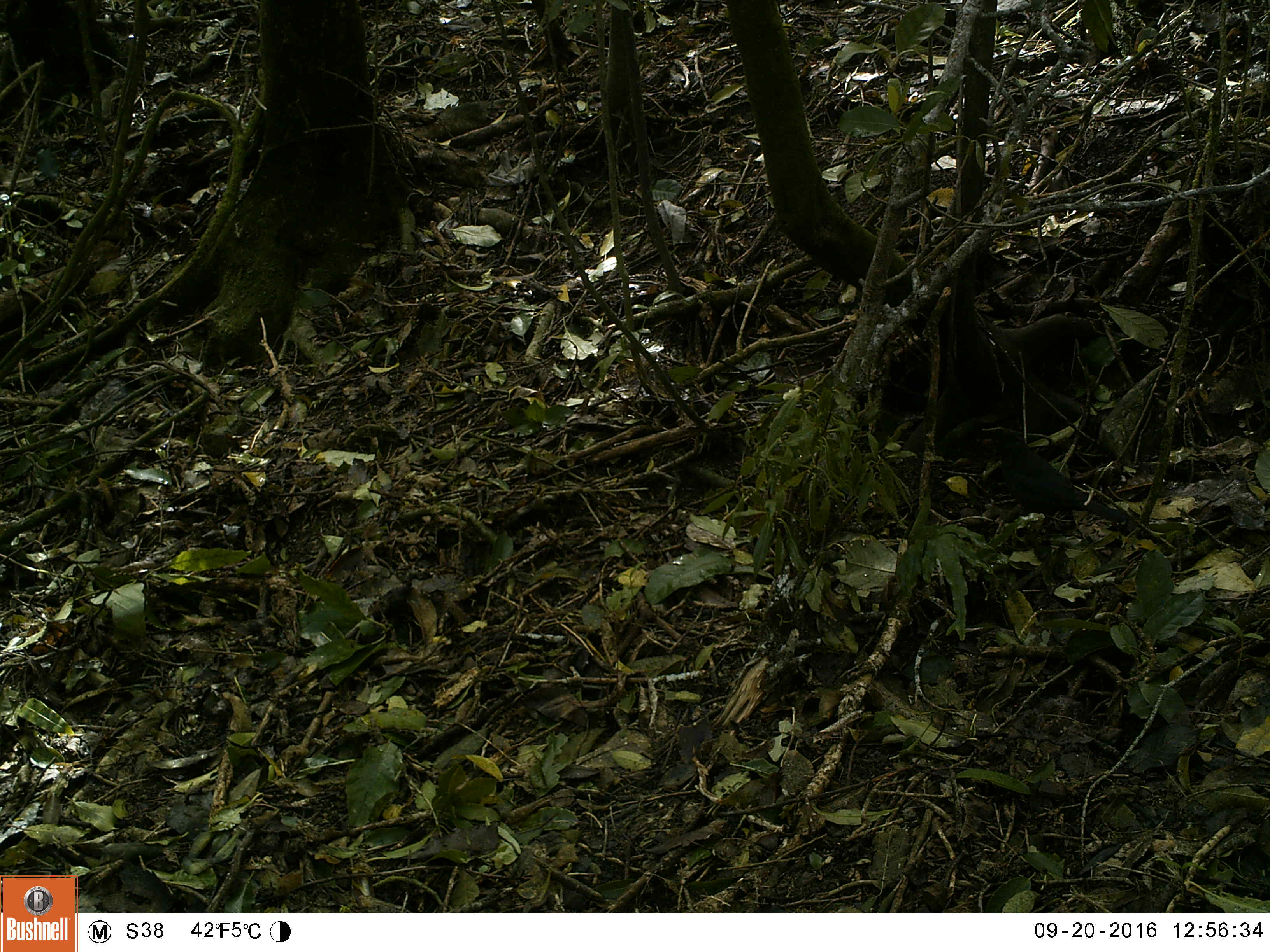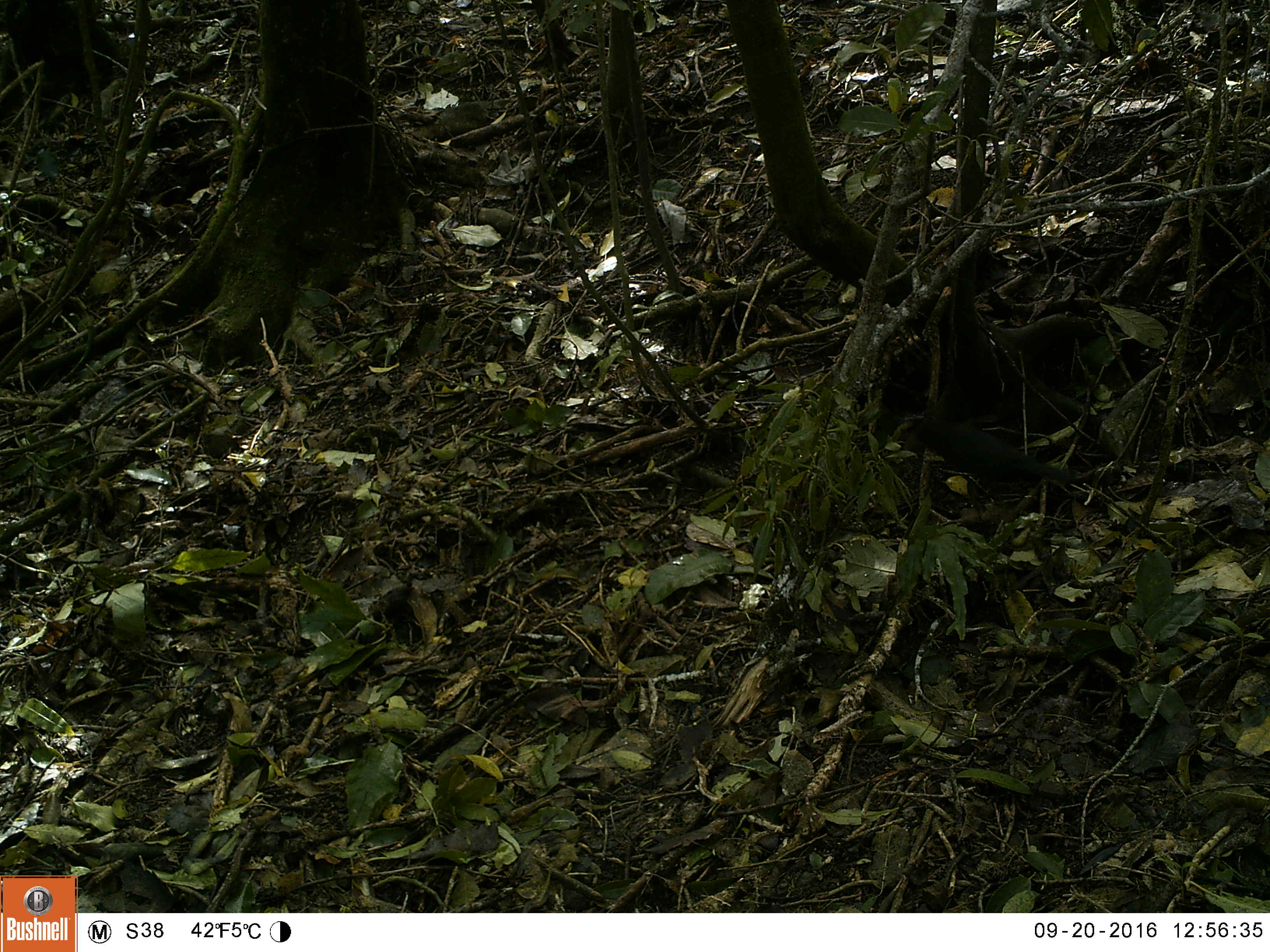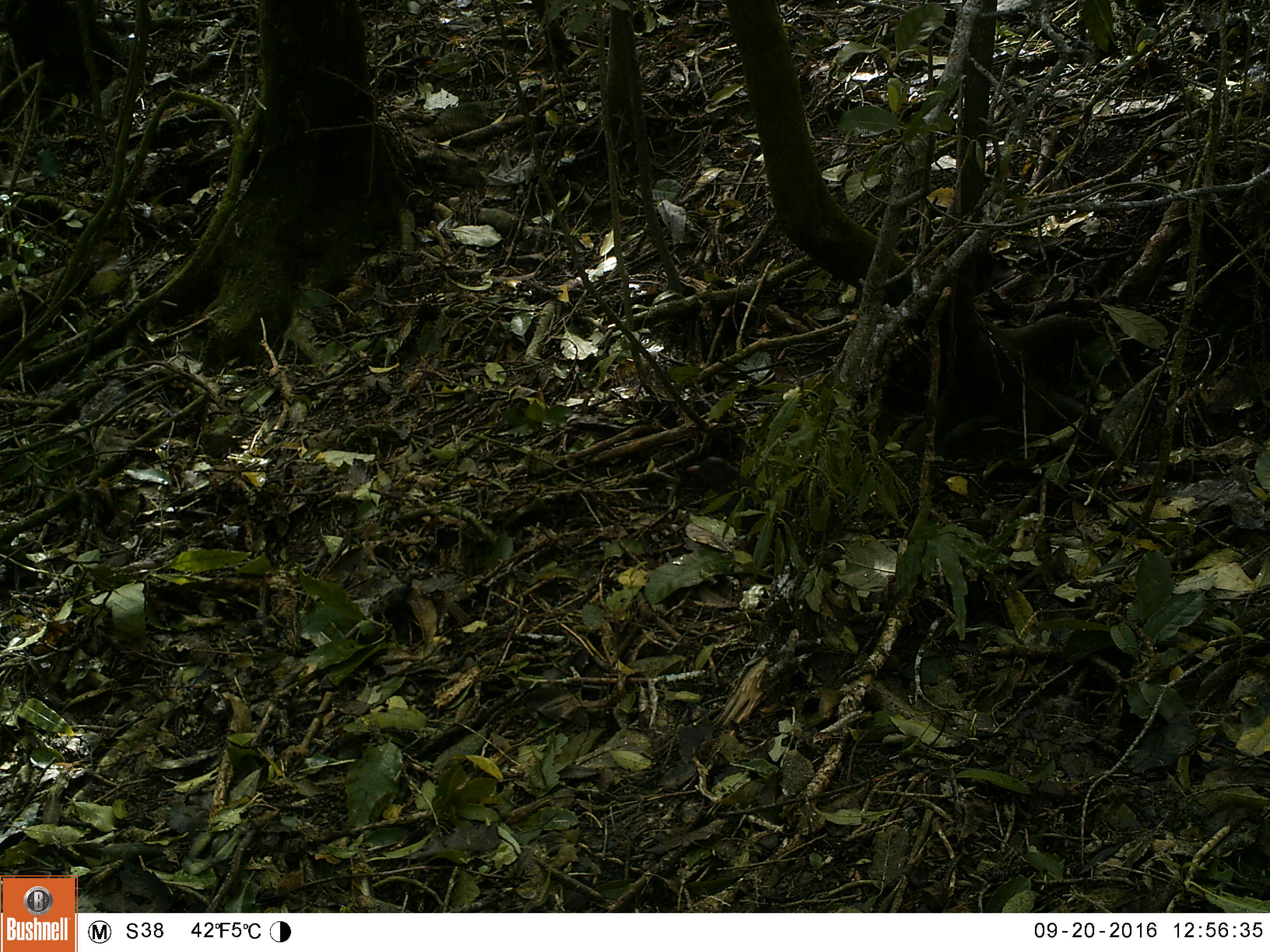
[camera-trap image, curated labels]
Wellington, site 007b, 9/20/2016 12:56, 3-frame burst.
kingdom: Animalia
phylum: Chordata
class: Aves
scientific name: Aves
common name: bird